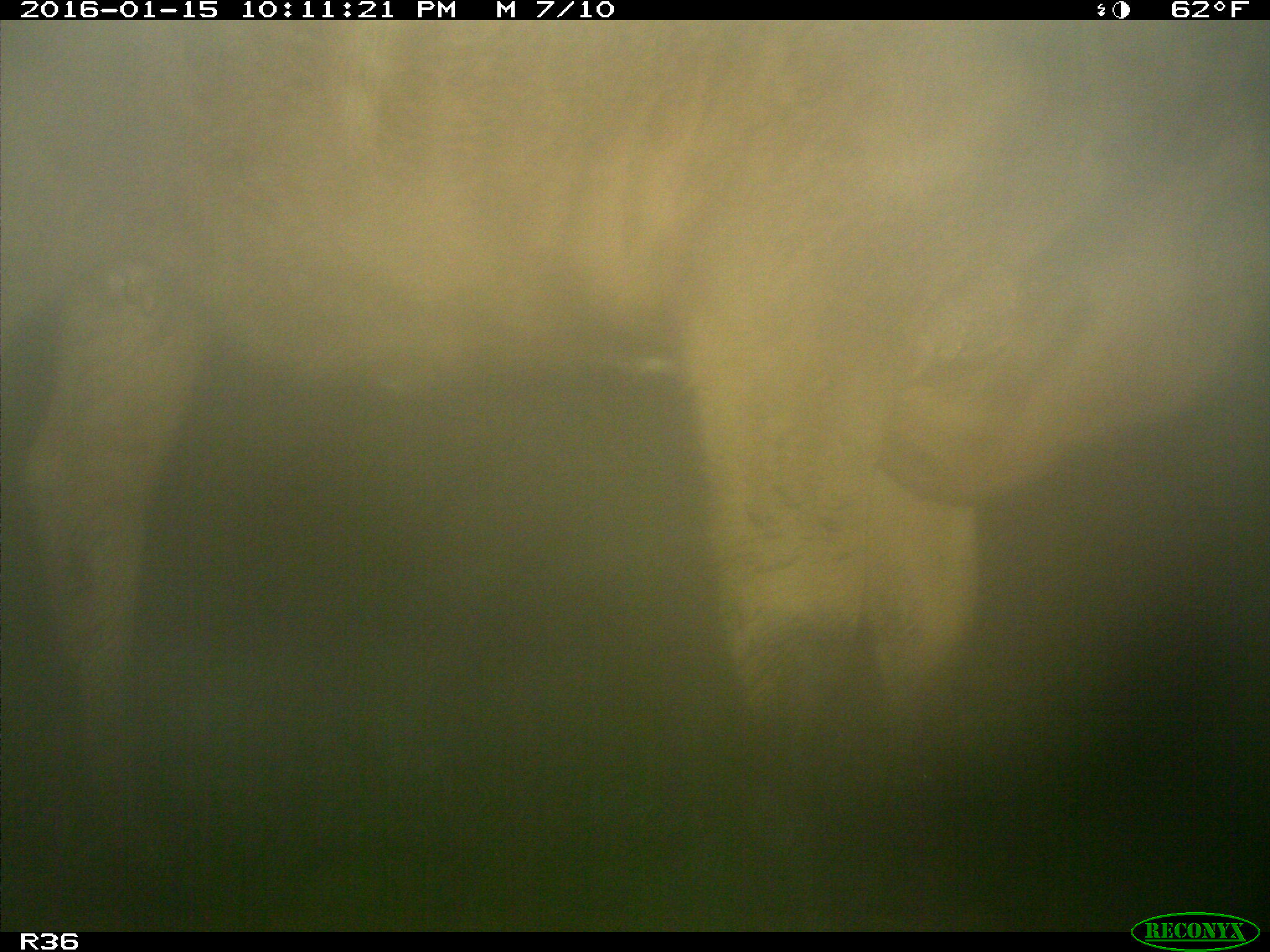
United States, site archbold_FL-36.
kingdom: Animalia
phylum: Chordata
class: Mammalia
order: Artiodactyla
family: Bovidae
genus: Bos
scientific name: Bos taurus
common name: domestic cow